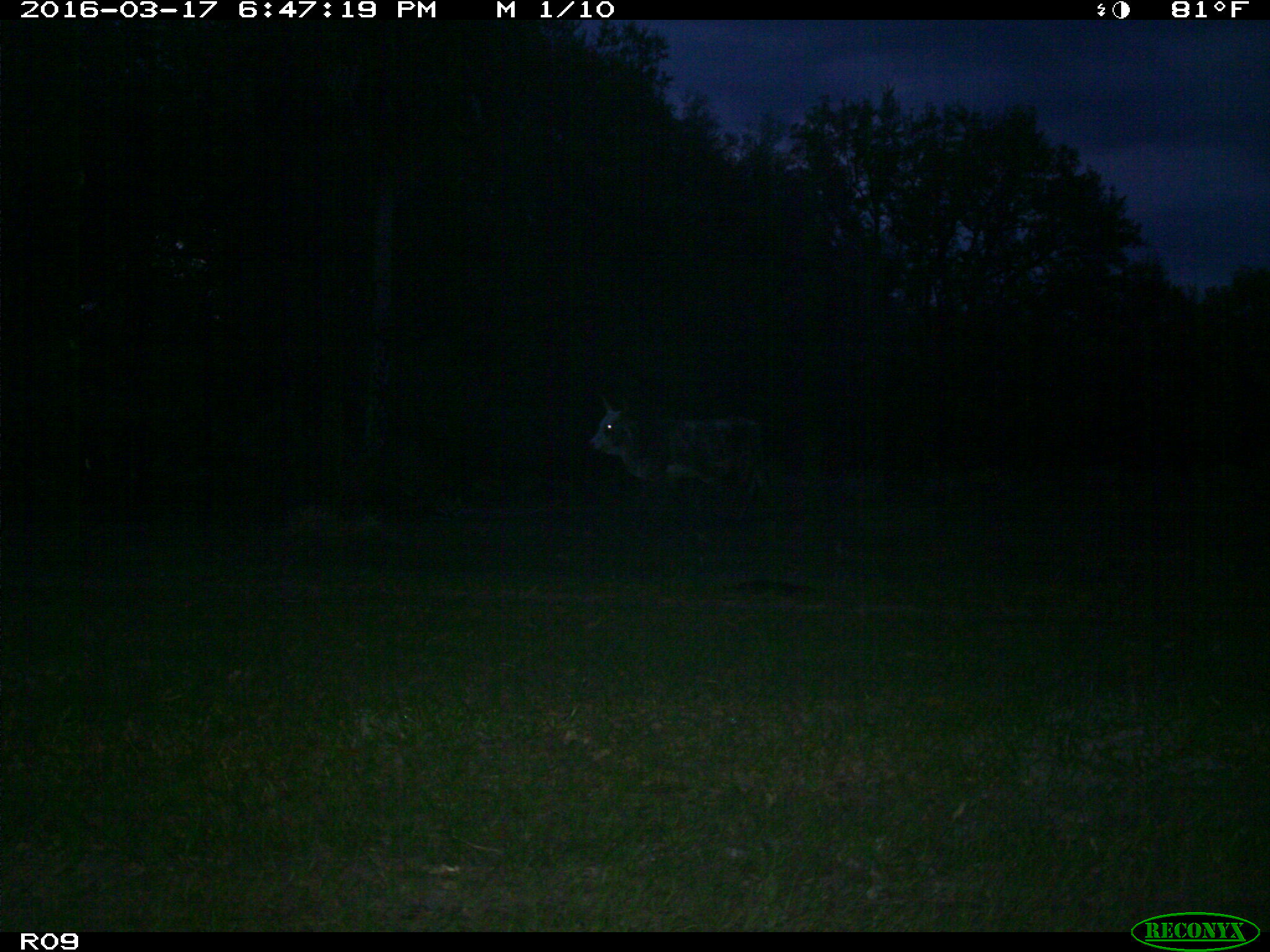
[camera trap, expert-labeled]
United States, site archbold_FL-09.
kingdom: Animalia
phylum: Chordata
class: Mammalia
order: Artiodactyla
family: Bovidae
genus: Bos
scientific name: Bos taurus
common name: domestic cow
Bos taurus (domestic cow).